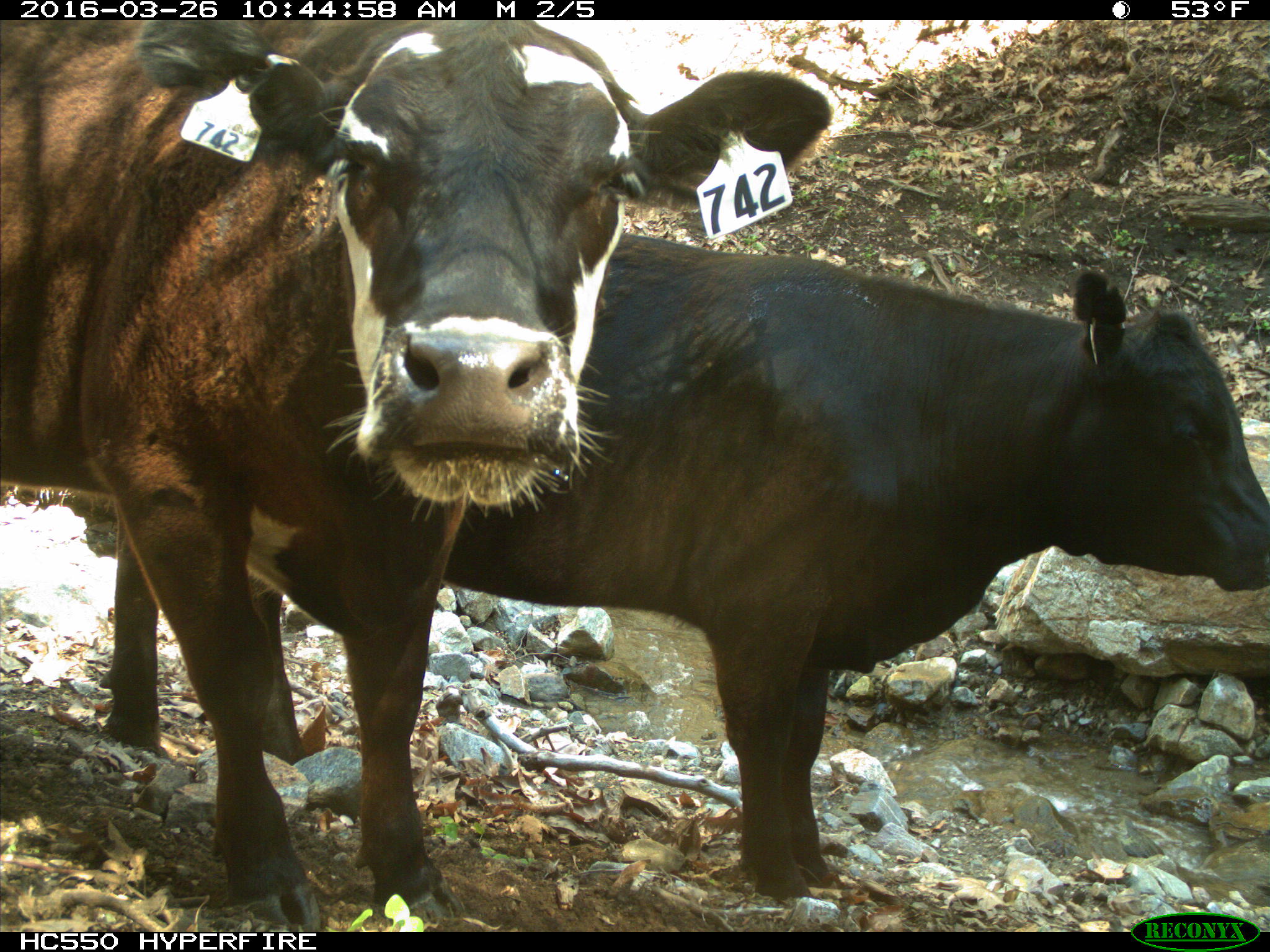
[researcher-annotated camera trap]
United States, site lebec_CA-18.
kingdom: Animalia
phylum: Chordata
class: Mammalia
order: Artiodactyla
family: Bovidae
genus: Bos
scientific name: Bos taurus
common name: domestic cow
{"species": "Bos taurus (domestic cow)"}